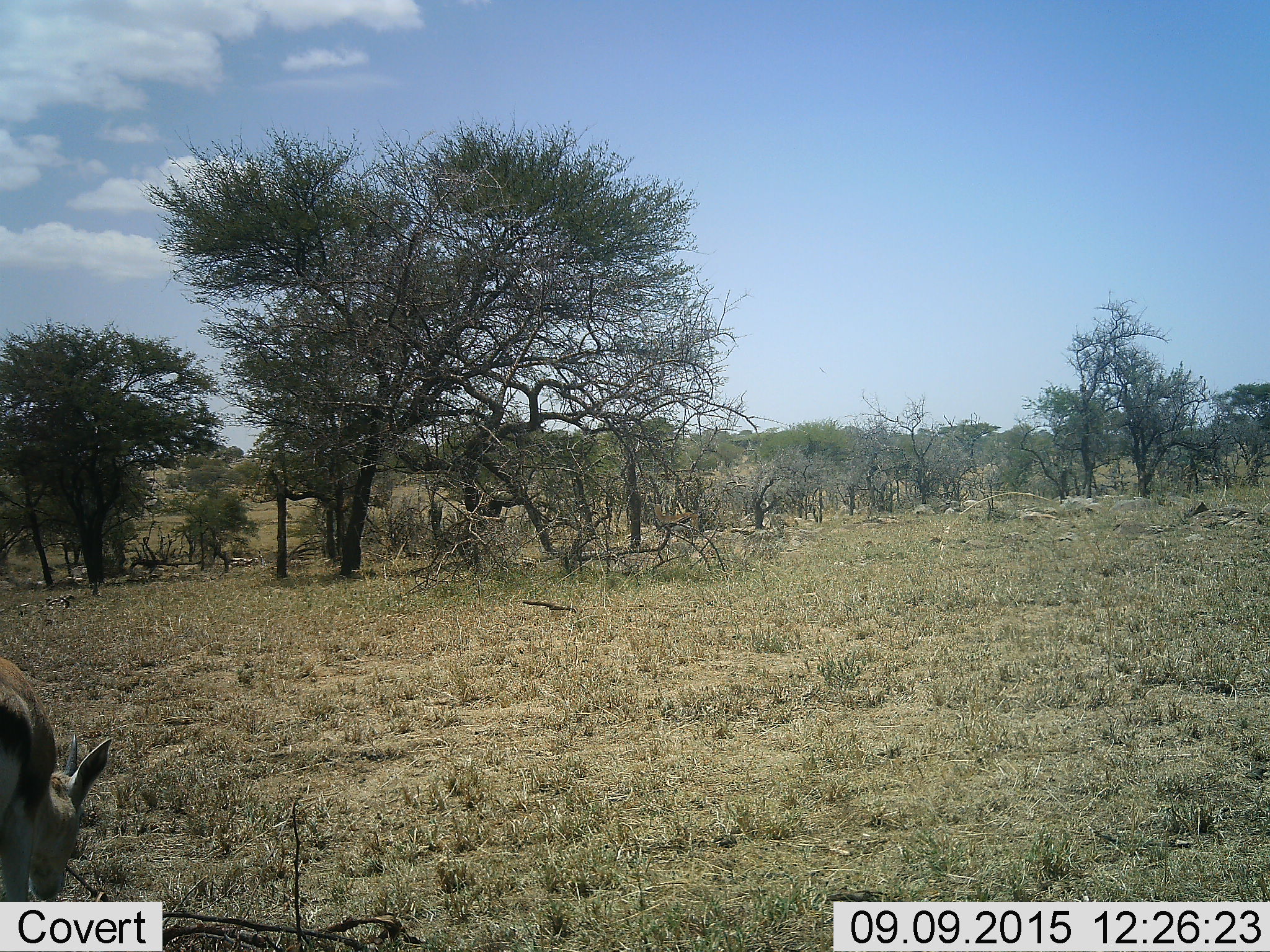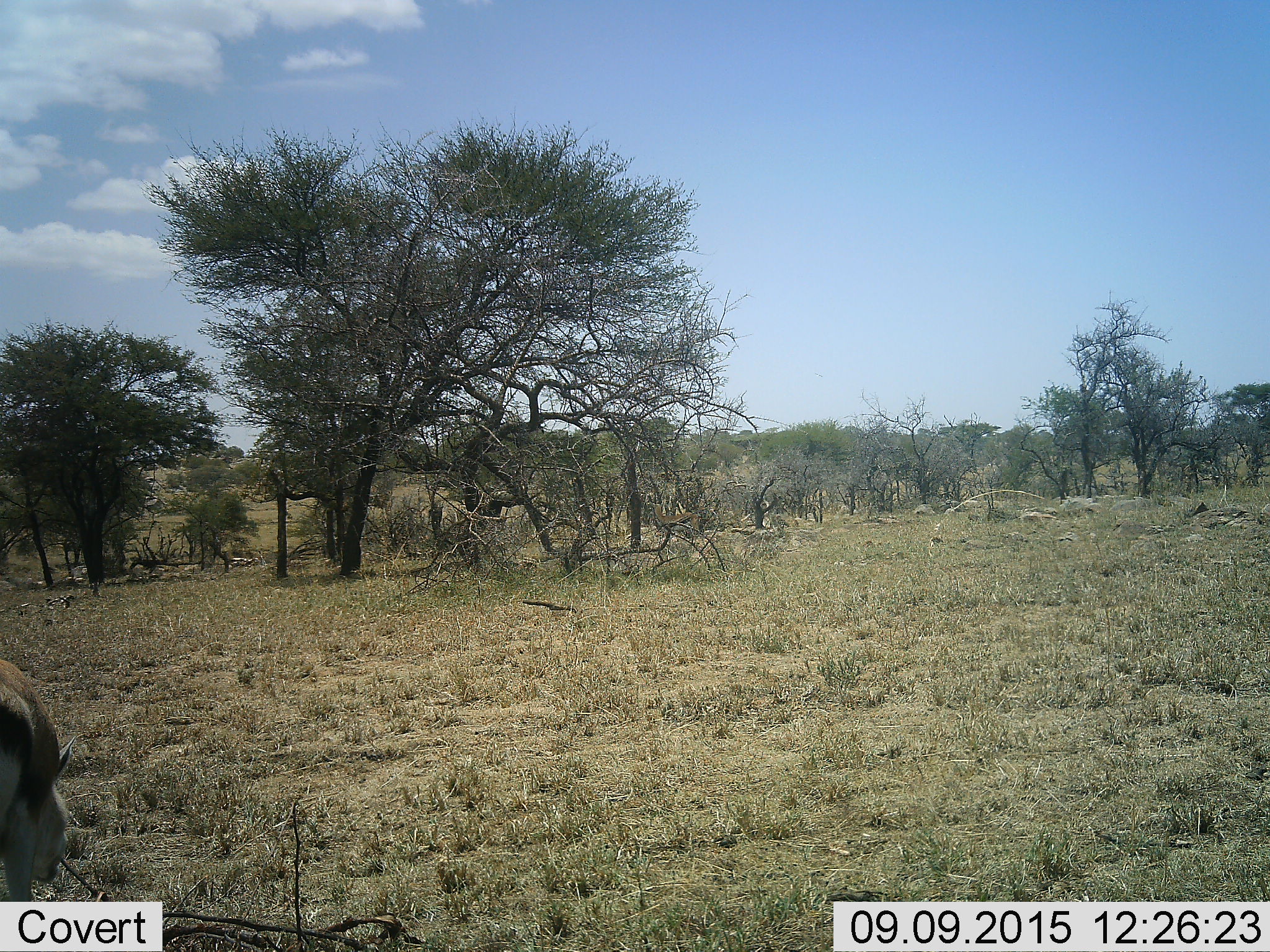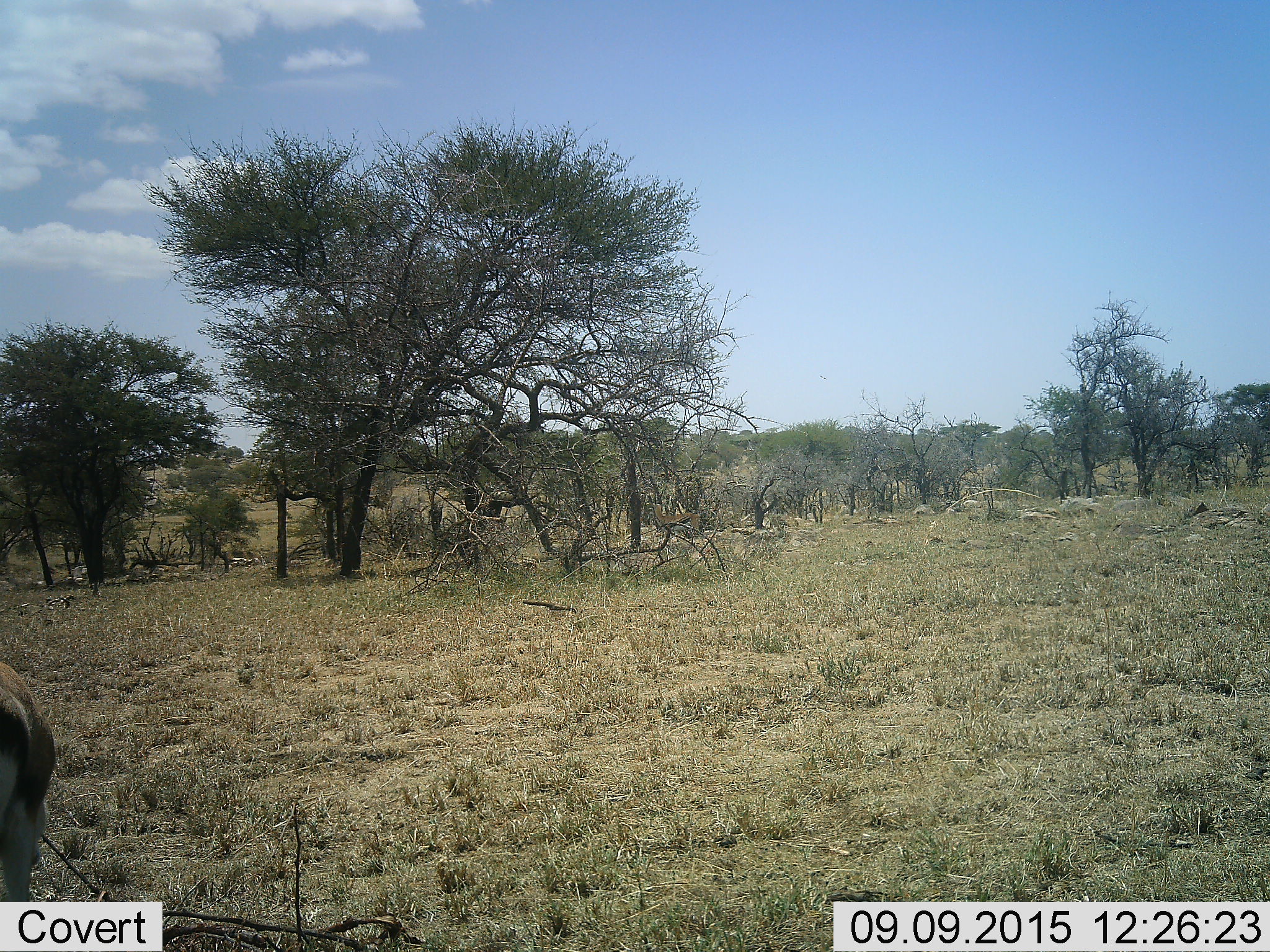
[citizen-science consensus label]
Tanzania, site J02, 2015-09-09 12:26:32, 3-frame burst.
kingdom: Animalia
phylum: Chordata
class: Mammalia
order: Artiodactyla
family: Bovidae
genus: Eudorcas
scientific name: Eudorcas thomsonii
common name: thomson's gazelle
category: gazellethomsons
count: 1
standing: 50%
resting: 0%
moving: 0%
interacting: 0%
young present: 0%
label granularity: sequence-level